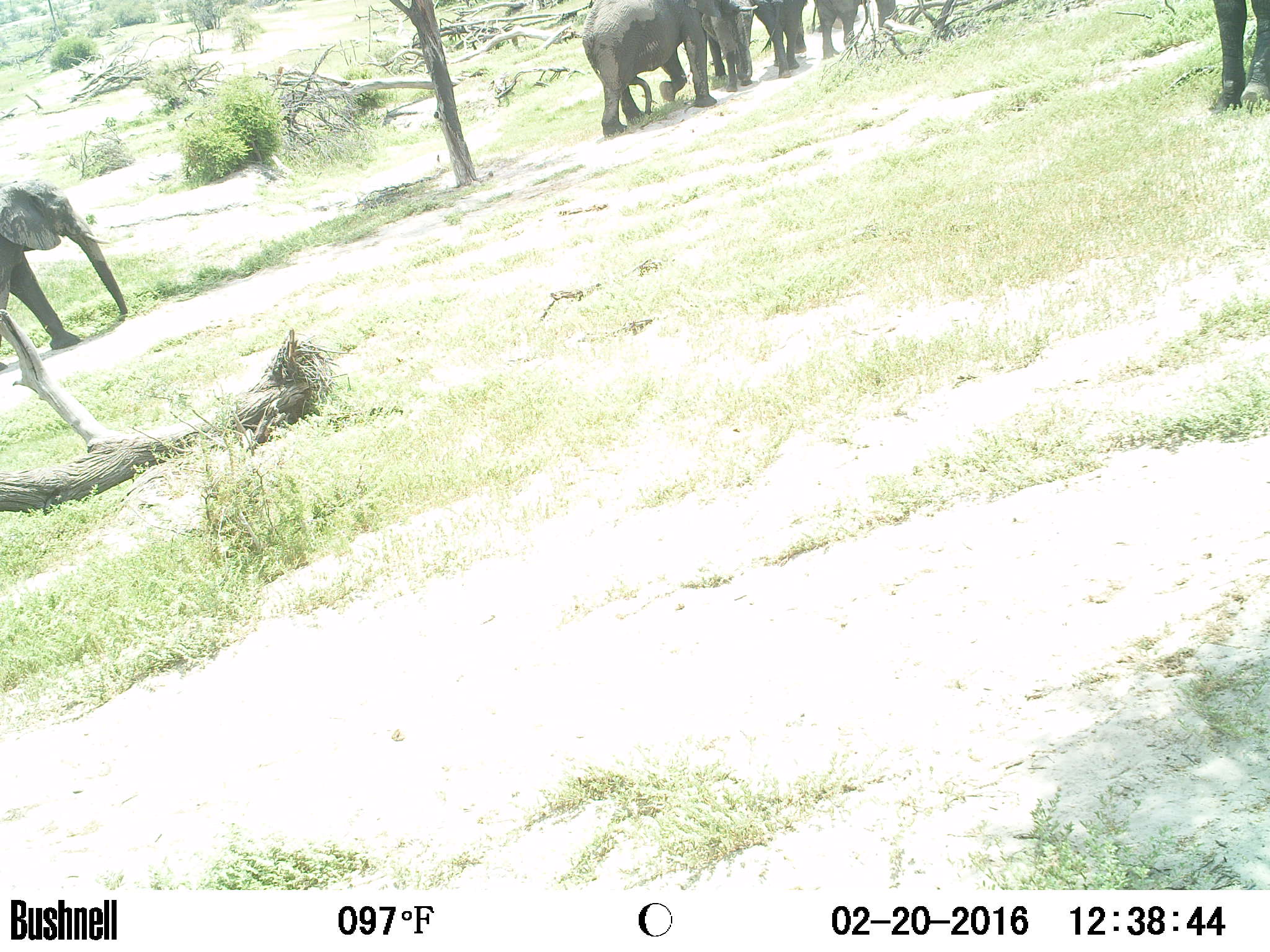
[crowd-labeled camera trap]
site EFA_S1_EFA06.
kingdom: Animalia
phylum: Chordata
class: Mammalia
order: Proboscidea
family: Elephantidae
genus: Loxodonta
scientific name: Loxodonta africana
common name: african bush elephant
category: elephant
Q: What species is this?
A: Elephant (african bush elephant) (Loxodonta africana).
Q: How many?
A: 4.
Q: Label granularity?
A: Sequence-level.